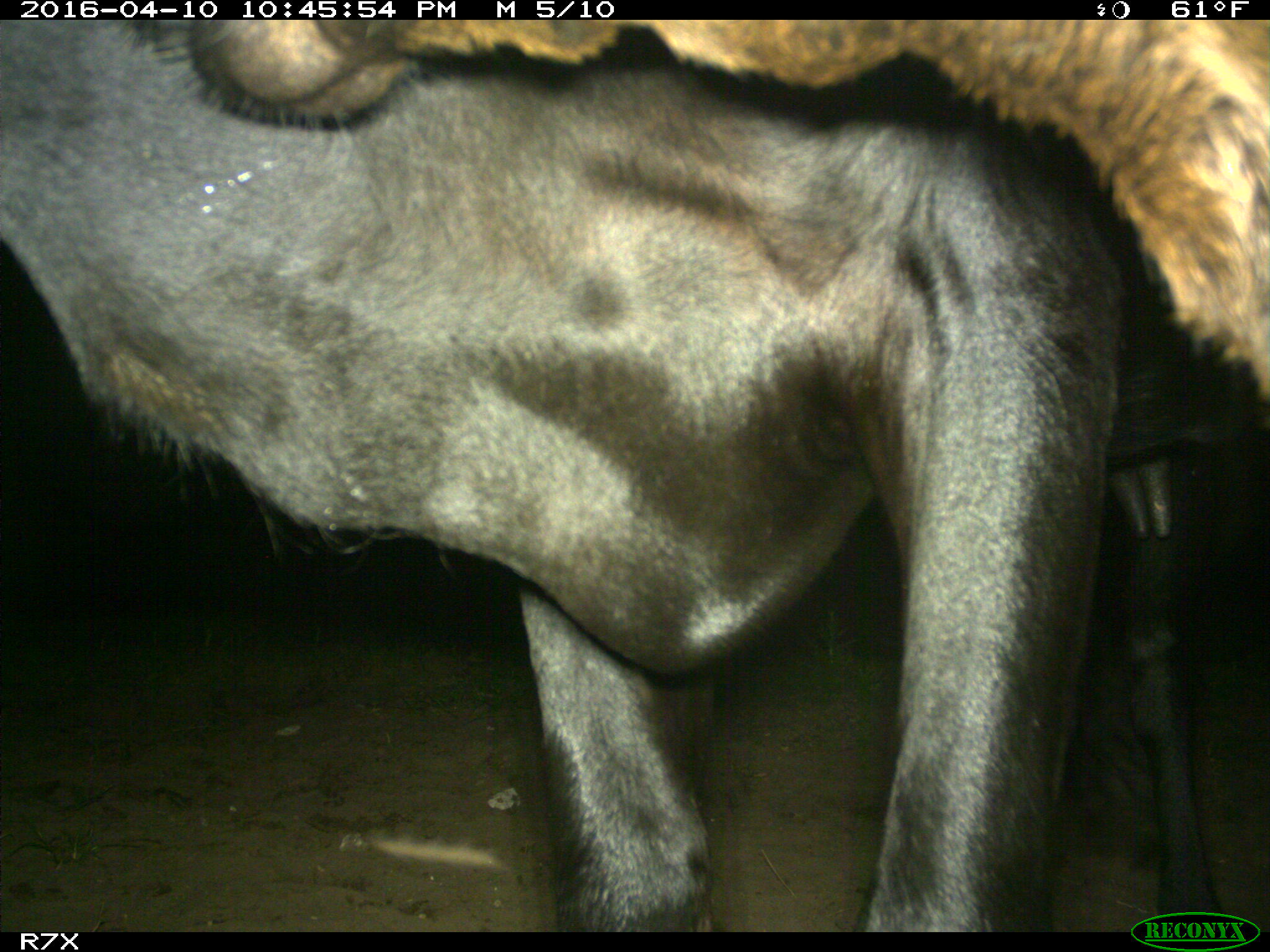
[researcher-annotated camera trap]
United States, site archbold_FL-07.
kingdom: Animalia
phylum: Chordata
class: Mammalia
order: Artiodactyla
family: Bovidae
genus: Bos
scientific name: Bos taurus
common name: domestic cow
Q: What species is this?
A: Bos taurus (domestic cow).